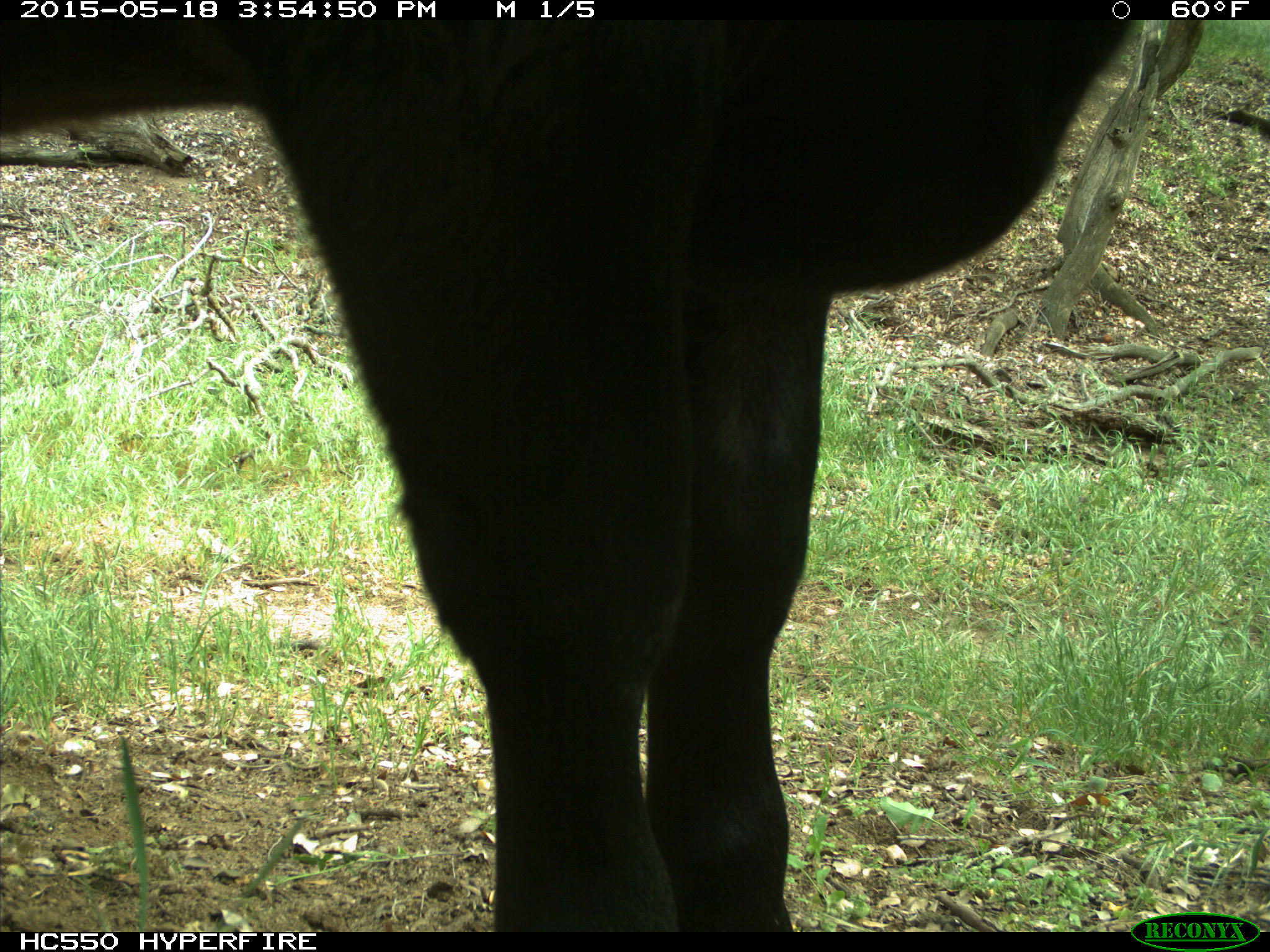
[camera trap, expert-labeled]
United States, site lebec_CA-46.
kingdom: Animalia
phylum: Chordata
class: Mammalia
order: Artiodactyla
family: Bovidae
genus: Bos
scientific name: Bos taurus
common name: domestic cow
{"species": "Bos taurus (domestic cow)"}